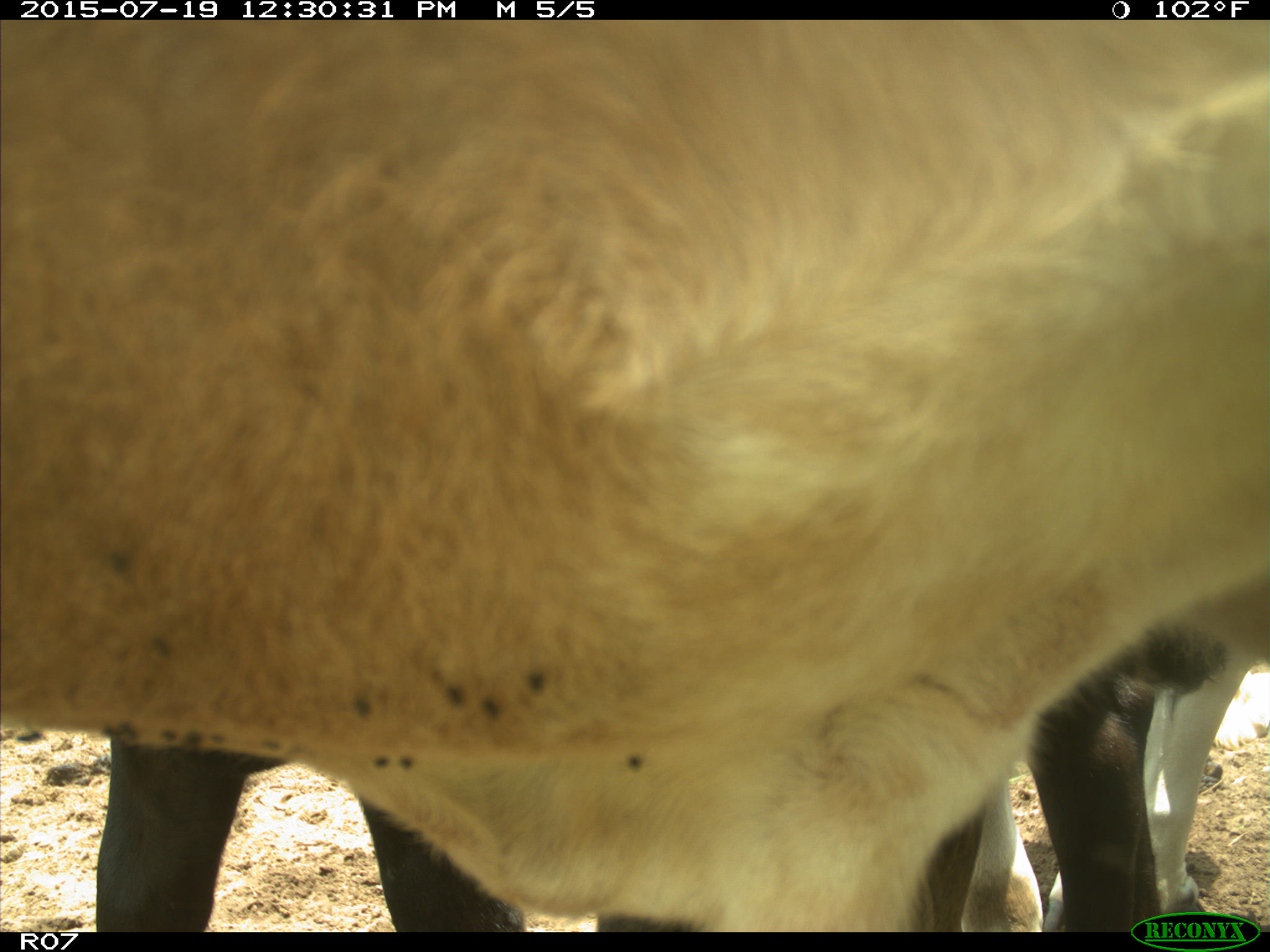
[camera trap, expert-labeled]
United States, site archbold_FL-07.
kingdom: Animalia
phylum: Chordata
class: Mammalia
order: Artiodactyla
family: Bovidae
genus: Bos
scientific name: Bos taurus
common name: domestic cow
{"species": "Bos taurus (domestic cow)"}